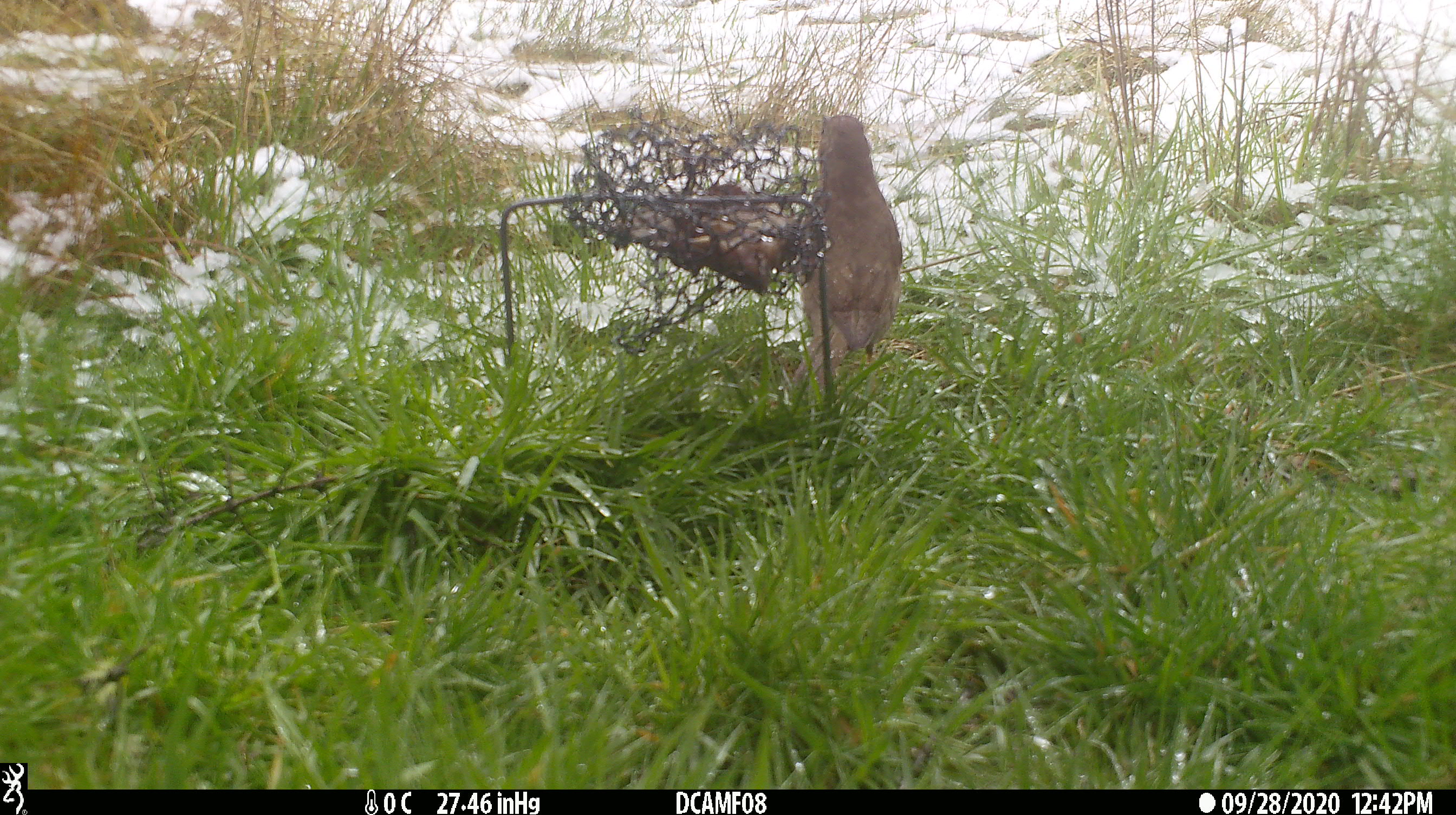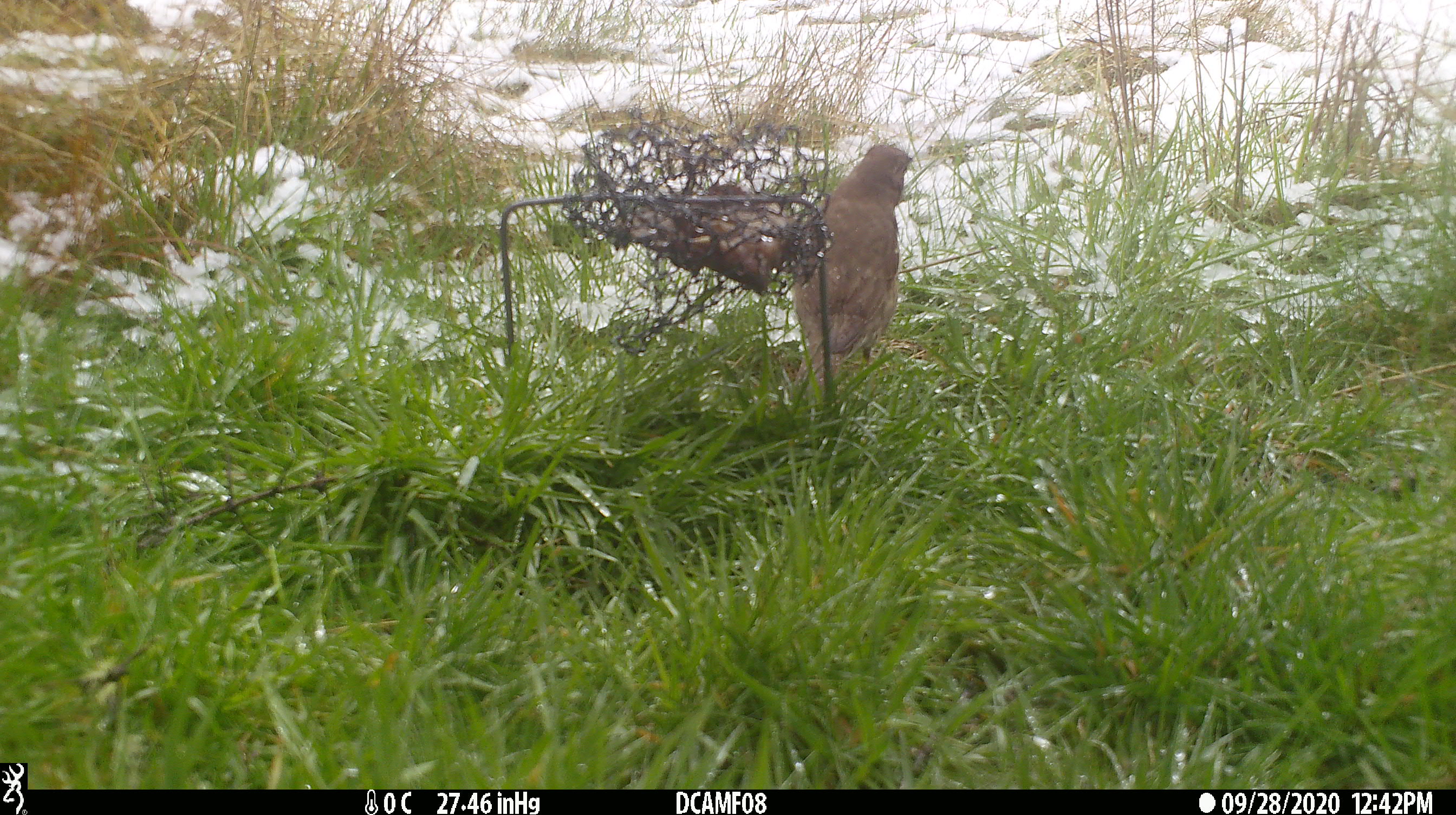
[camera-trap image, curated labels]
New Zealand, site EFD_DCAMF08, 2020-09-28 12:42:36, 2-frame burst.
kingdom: Animalia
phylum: Chordata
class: Aves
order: Passeriformes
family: Turdidae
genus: Turdus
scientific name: Turdus philomelos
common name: song thrush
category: thrush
Thrush (song thrush) (Turdus philomelos).